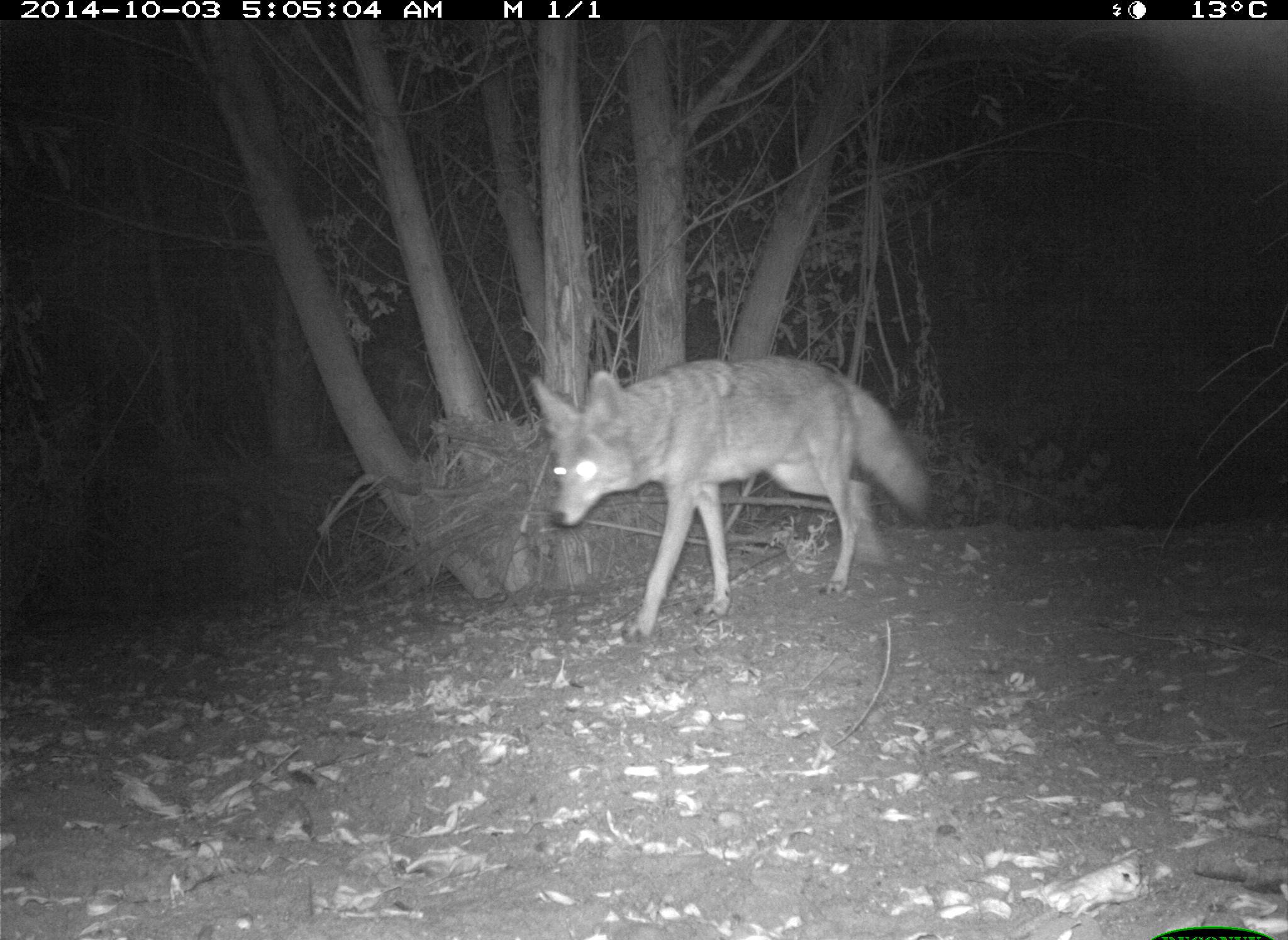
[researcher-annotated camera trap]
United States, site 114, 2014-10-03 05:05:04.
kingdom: Animalia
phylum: Chordata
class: Mammalia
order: Carnivora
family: Canidae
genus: Canis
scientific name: Canis latrans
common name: coyote